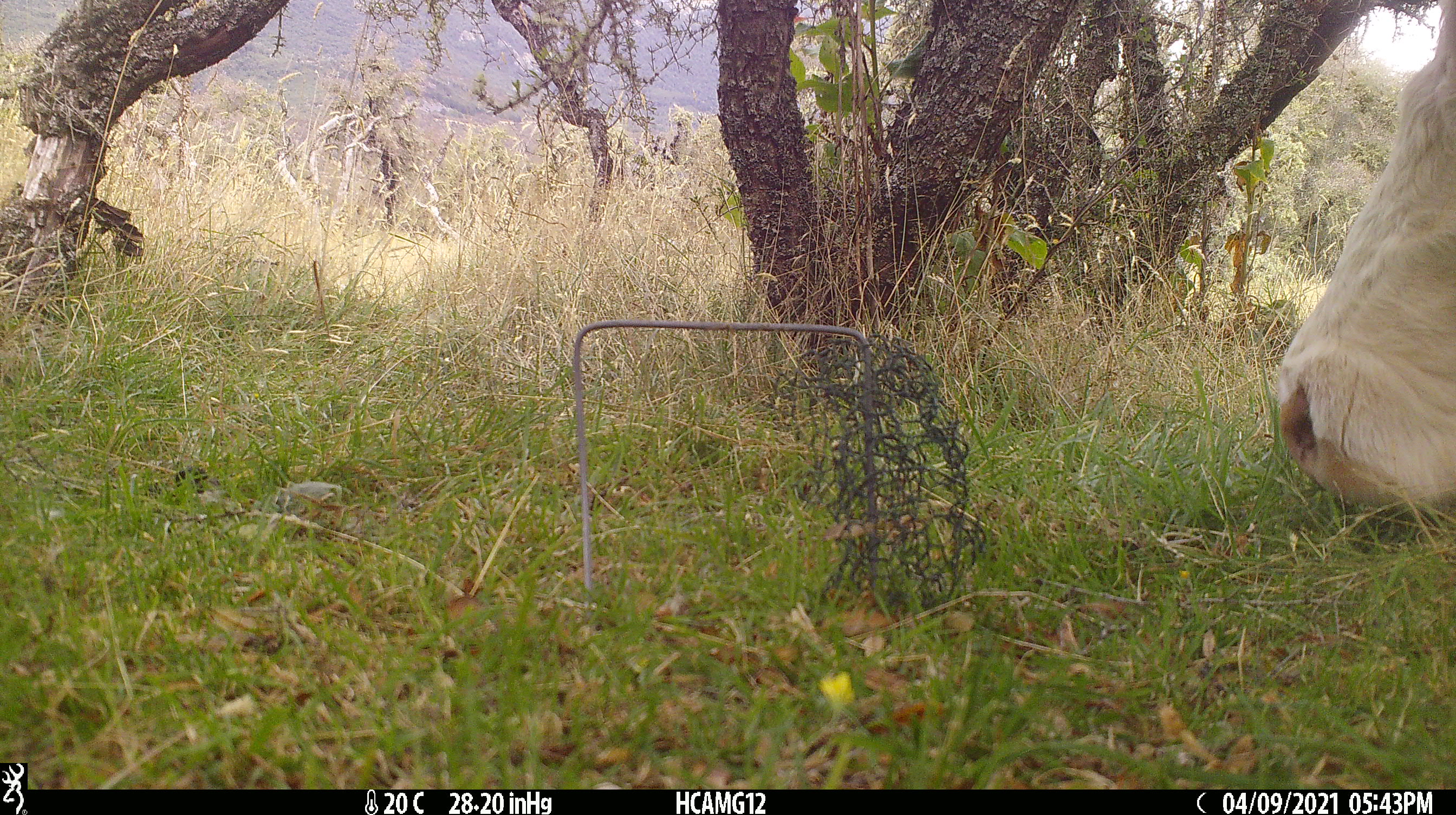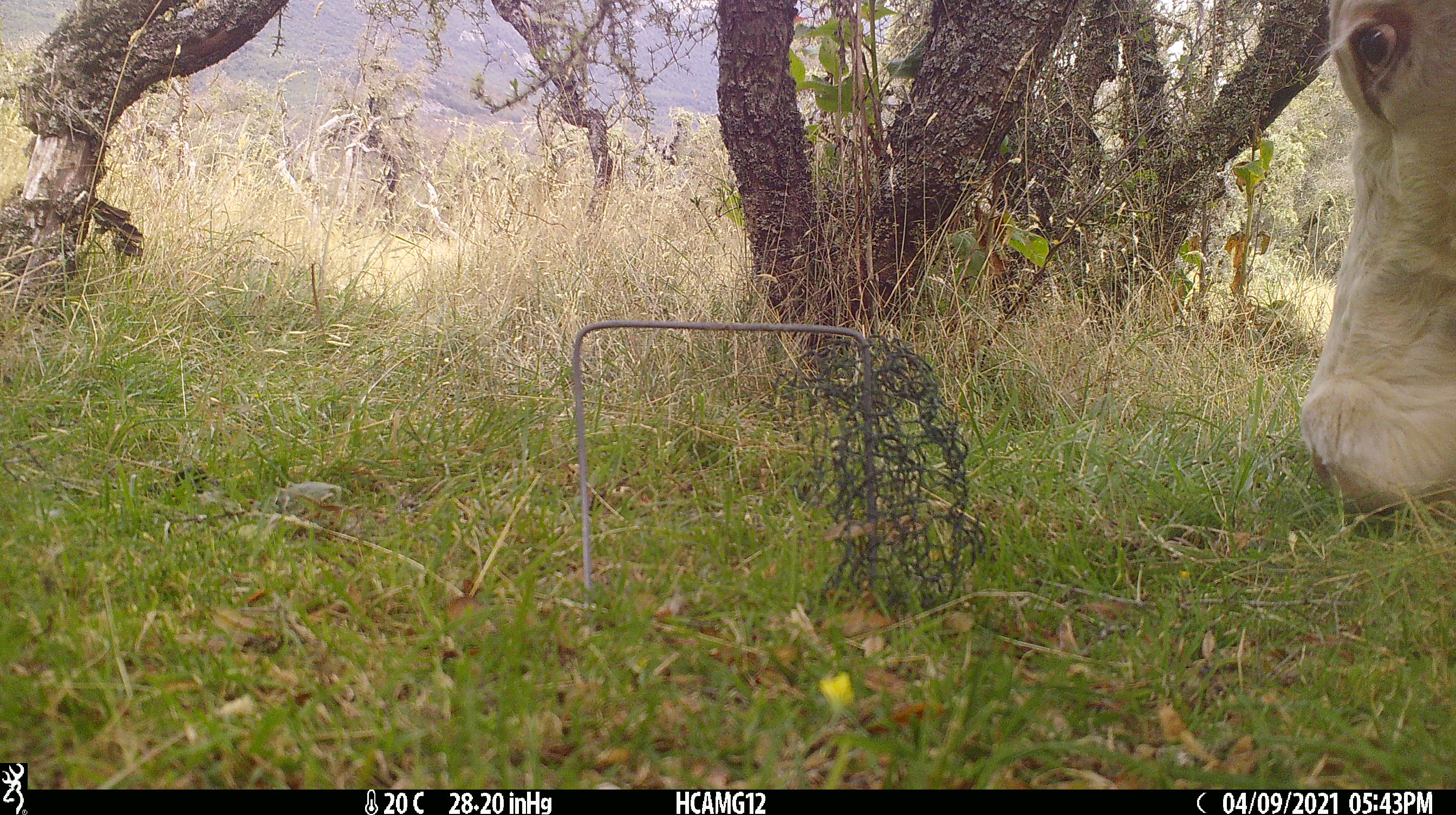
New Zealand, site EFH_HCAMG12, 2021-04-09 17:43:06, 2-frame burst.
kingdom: Animalia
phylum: Chordata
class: Mammalia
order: Artiodactyla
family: Bovidae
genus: Bos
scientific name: Bos taurus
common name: domestic cow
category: cow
Cow (domestic cow) (Bos taurus).